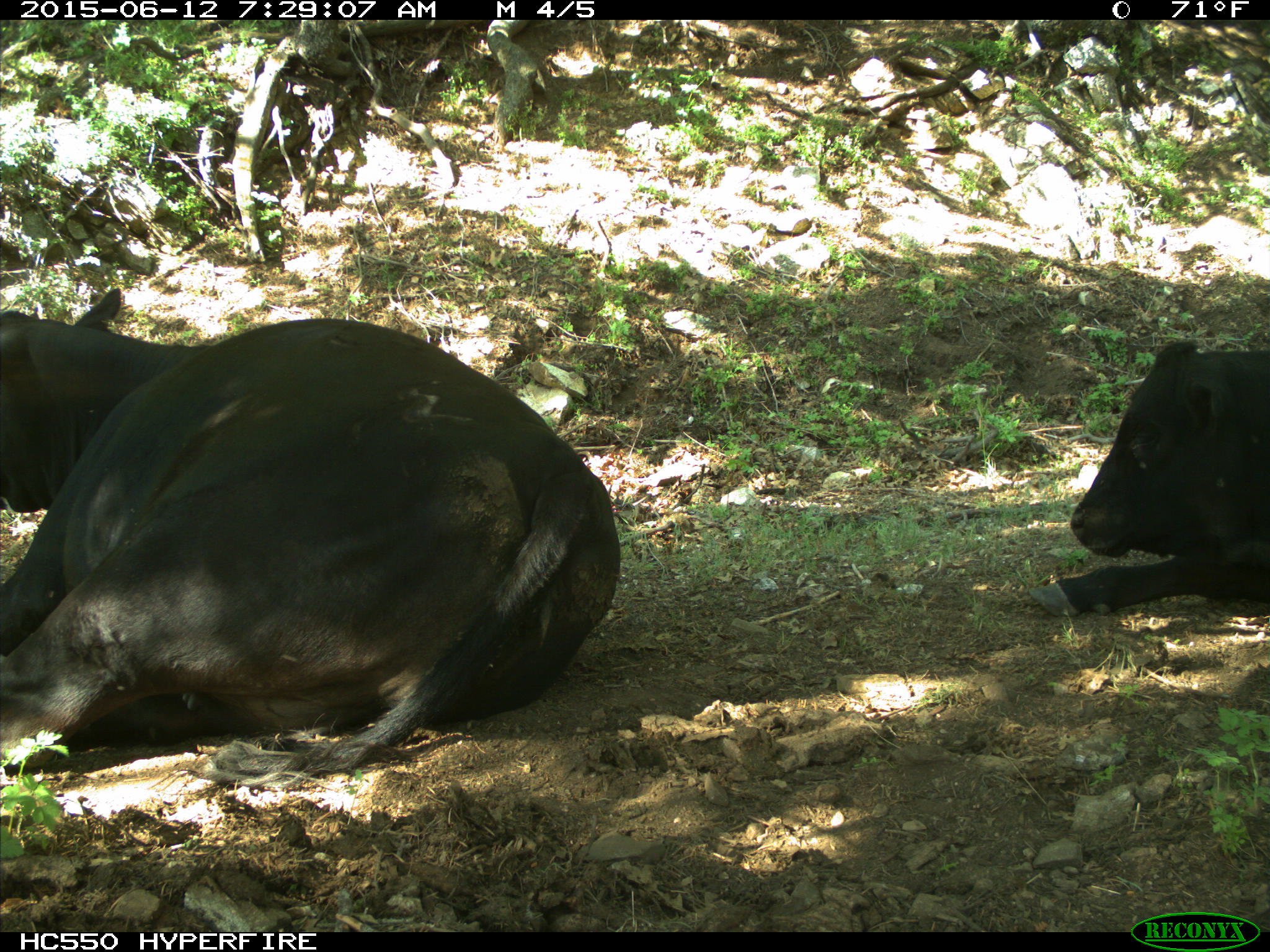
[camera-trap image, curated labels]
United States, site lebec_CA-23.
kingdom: Animalia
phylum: Chordata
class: Mammalia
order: Artiodactyla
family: Bovidae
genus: Bos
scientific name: Bos taurus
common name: domestic cow